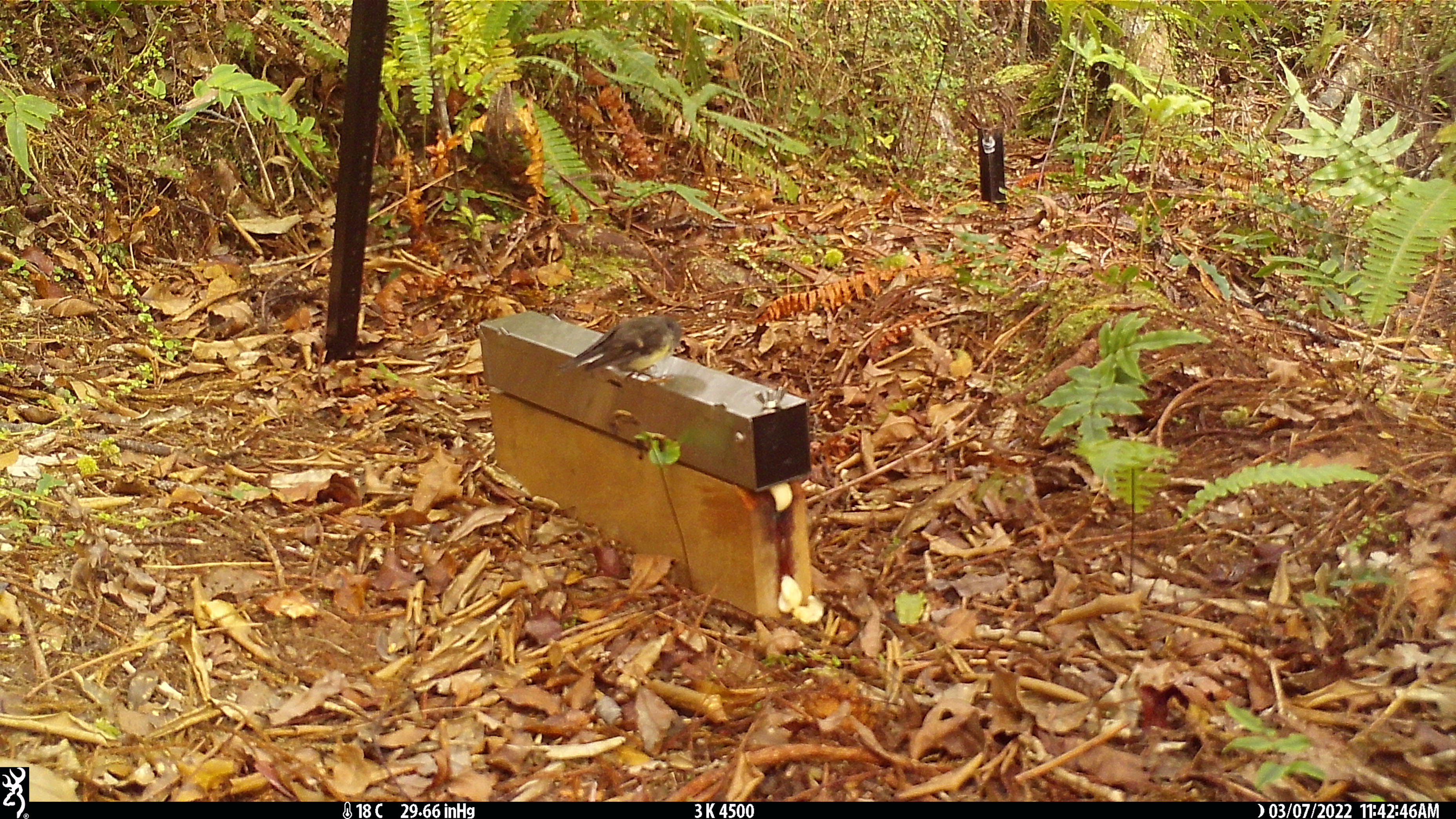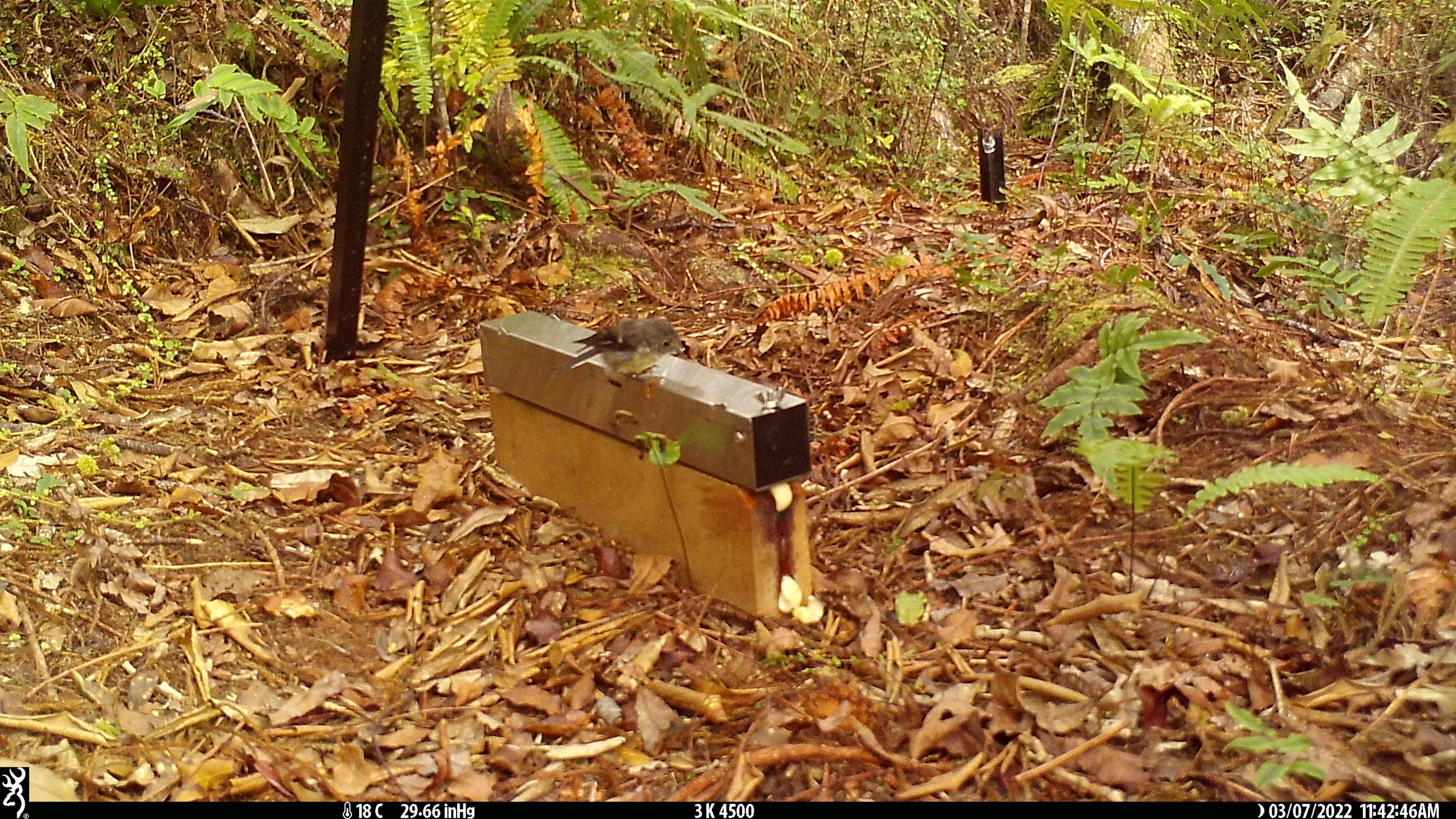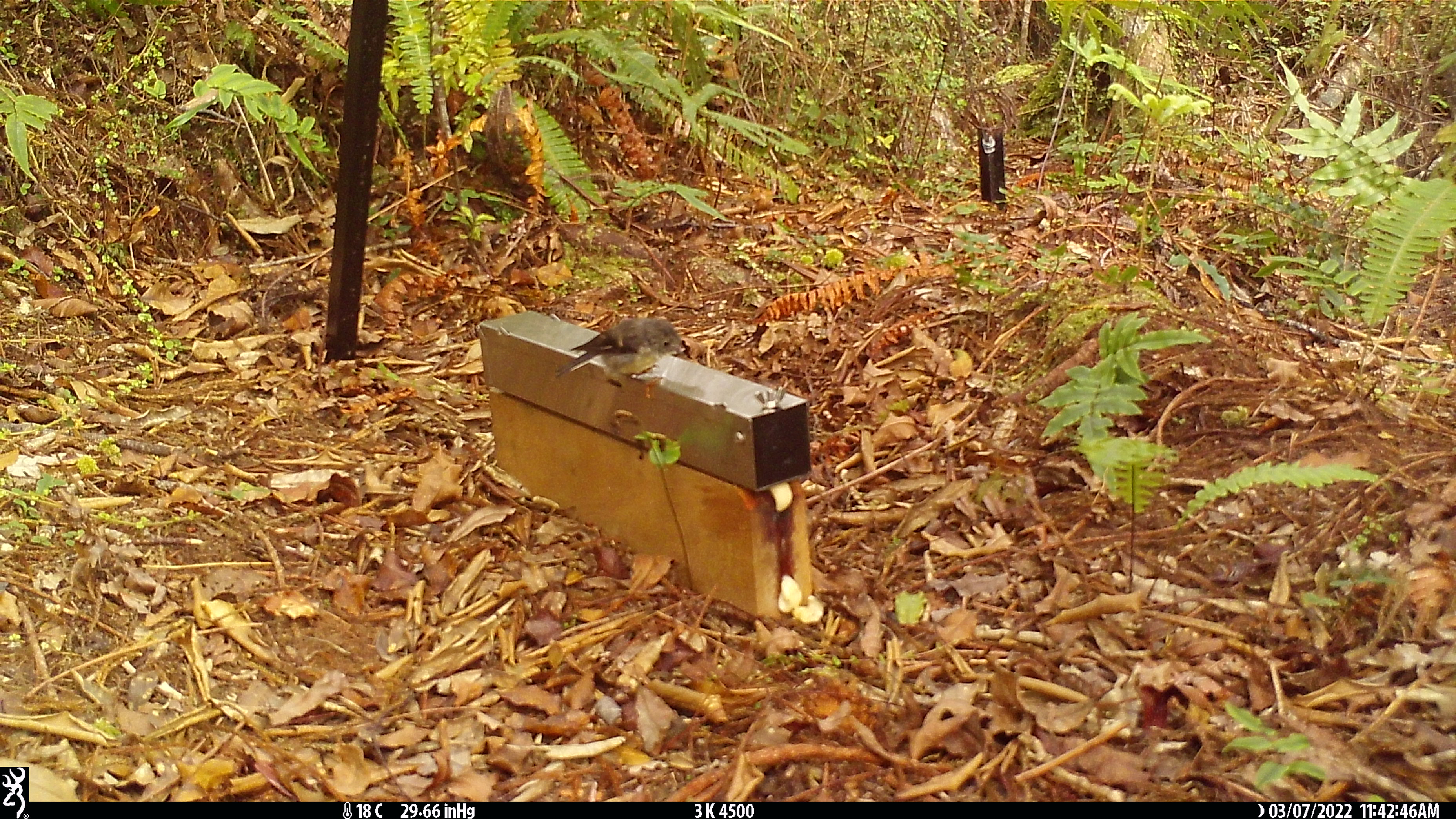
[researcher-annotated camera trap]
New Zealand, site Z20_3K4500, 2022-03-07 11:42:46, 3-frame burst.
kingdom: Animalia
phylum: Chordata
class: Aves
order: Passeriformes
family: Petroicidae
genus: Petroica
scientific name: Petroica macrocephala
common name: tomtit